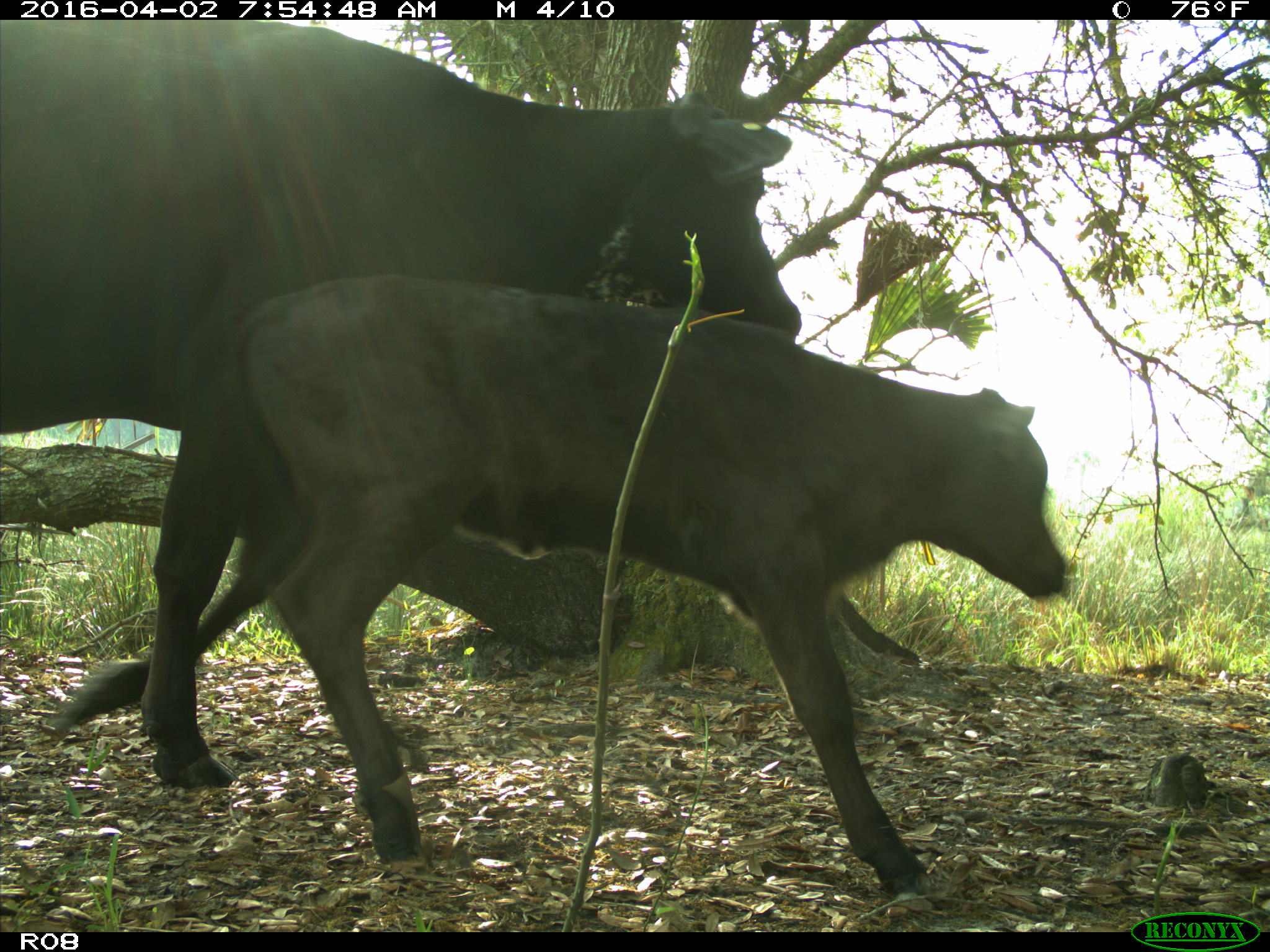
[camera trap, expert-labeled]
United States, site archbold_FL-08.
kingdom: Animalia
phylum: Chordata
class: Mammalia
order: Artiodactyla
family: Bovidae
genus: Bos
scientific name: Bos taurus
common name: domestic cow